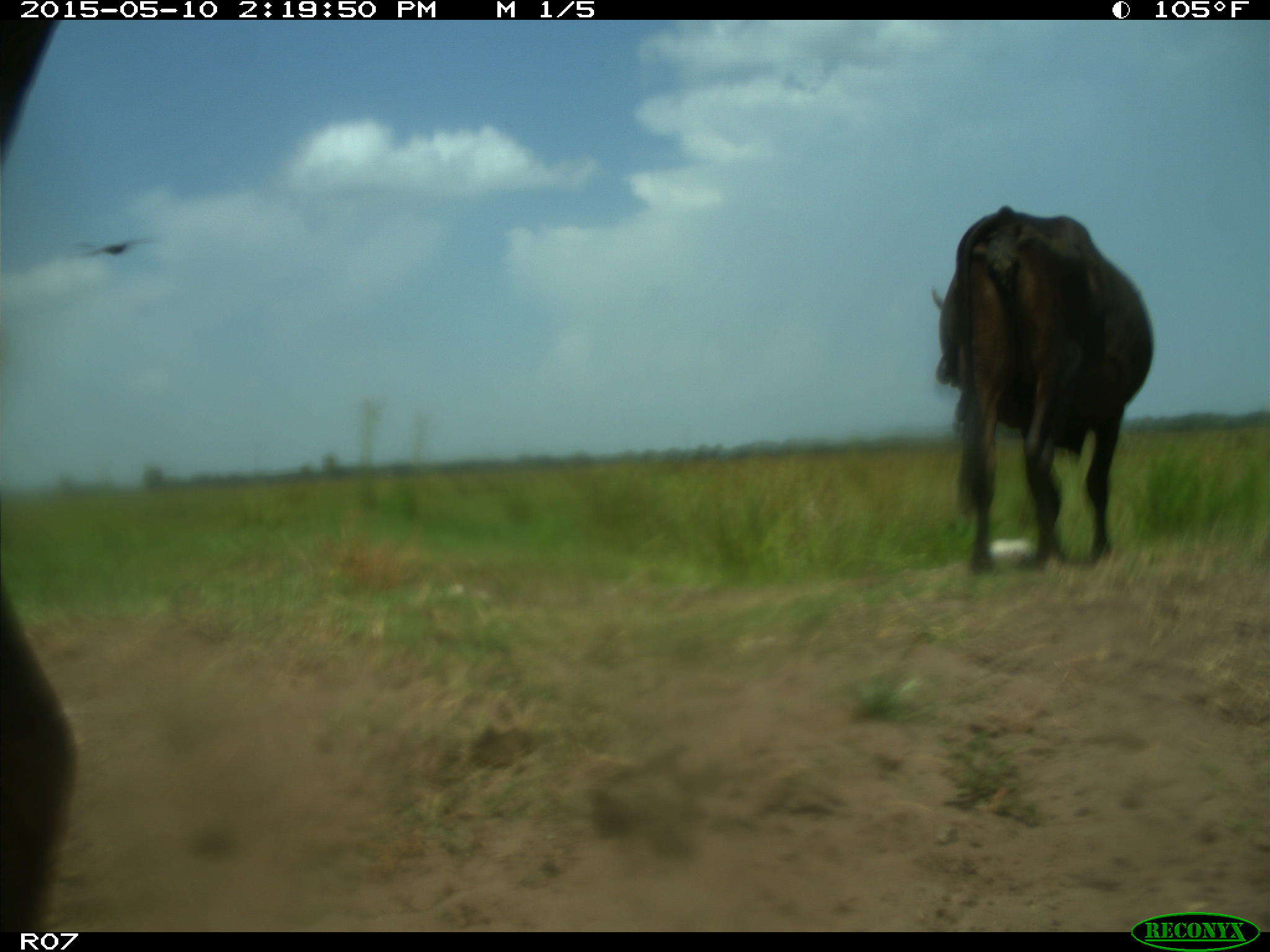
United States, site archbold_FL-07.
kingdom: Animalia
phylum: Chordata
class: Mammalia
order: Artiodactyla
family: Bovidae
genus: Bos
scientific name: Bos taurus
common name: domestic cow